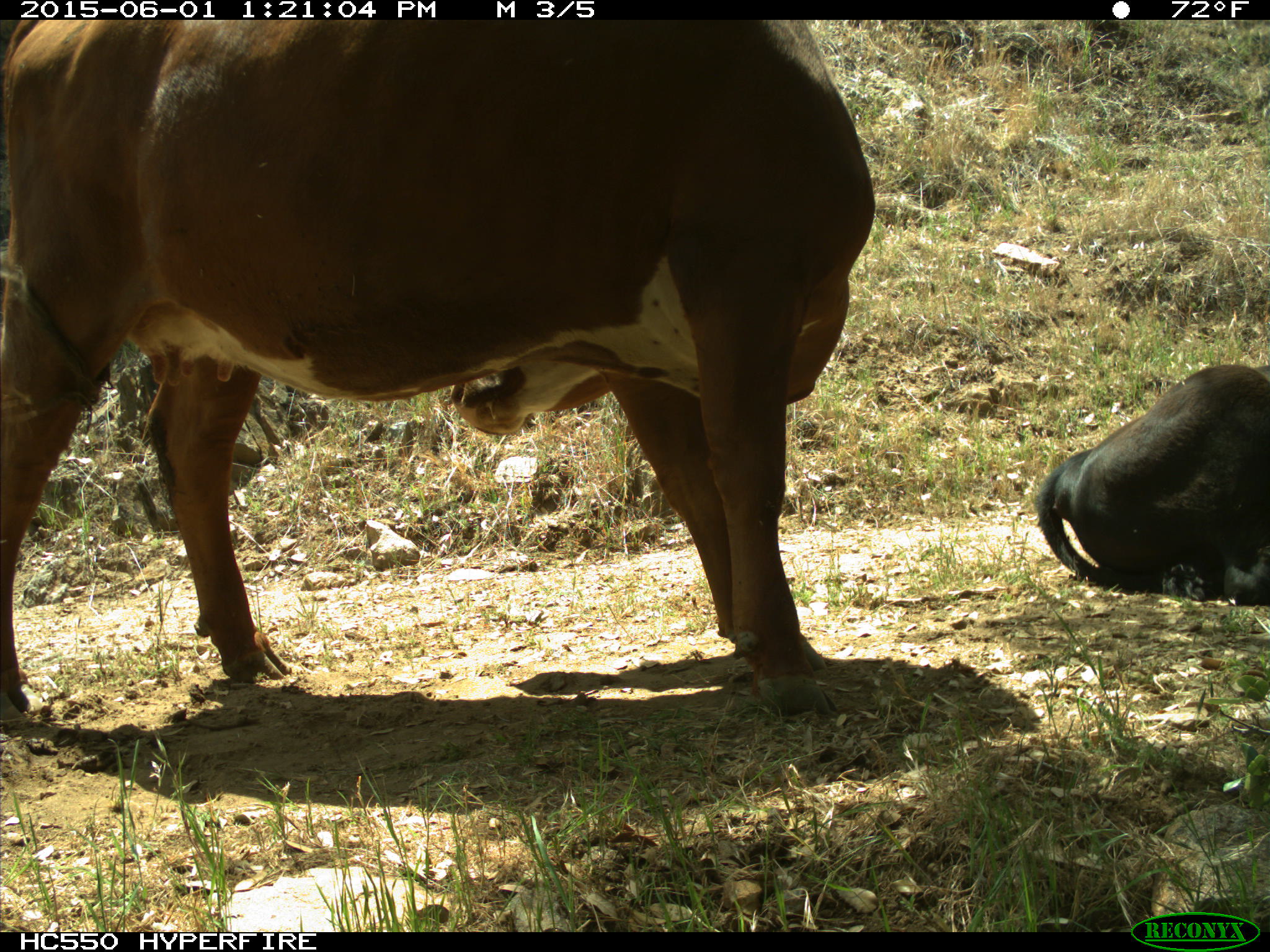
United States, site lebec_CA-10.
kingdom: Animalia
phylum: Chordata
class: Mammalia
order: Artiodactyla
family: Bovidae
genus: Bos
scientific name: Bos taurus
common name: domestic cow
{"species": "Bos taurus (domestic cow)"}